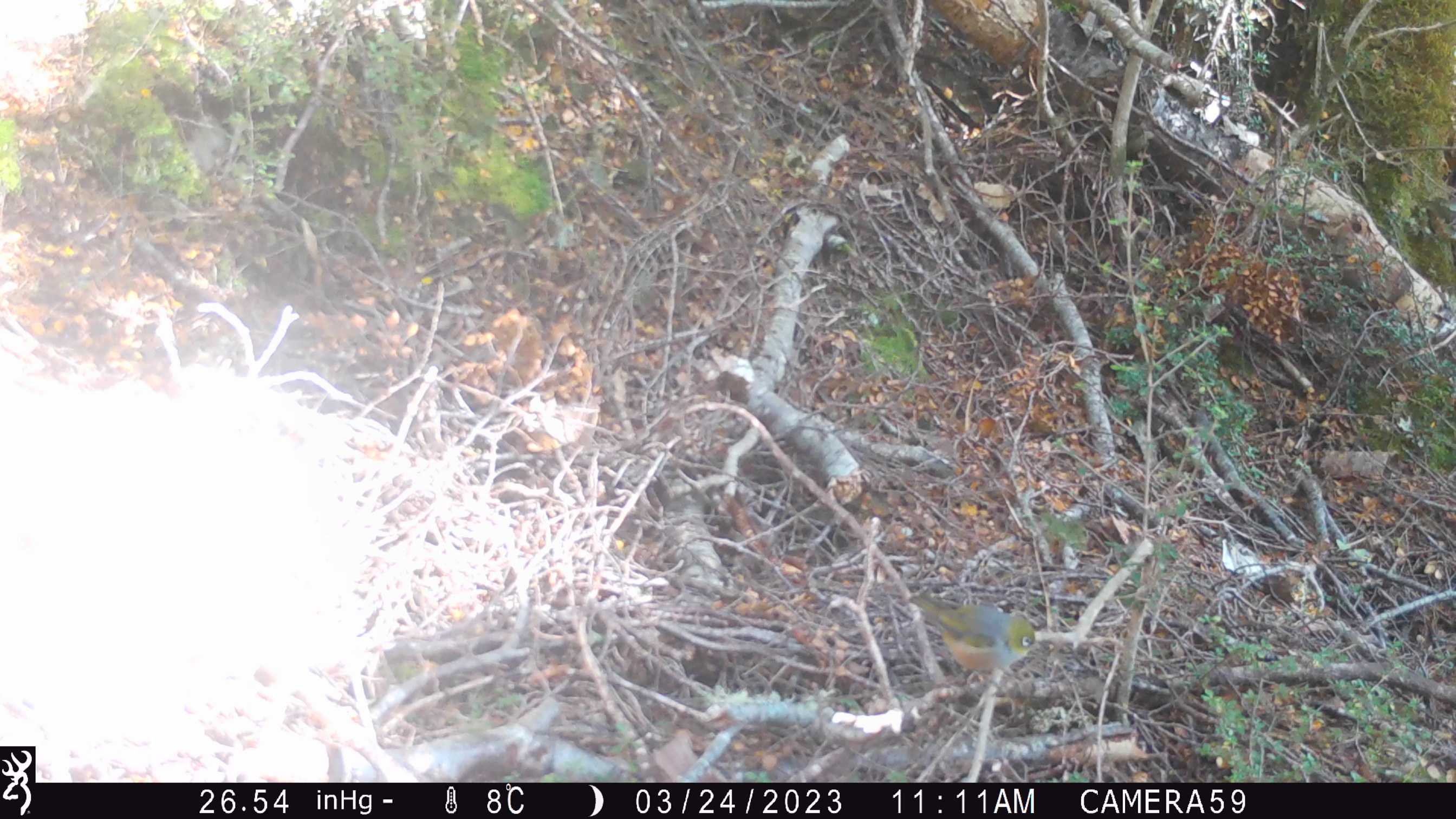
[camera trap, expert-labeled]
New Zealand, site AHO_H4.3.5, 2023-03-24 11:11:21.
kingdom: Animalia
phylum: Chordata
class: Aves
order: Passeriformes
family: Zosteropidae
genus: Zosterops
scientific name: Zosterops lateralis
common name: silvereye